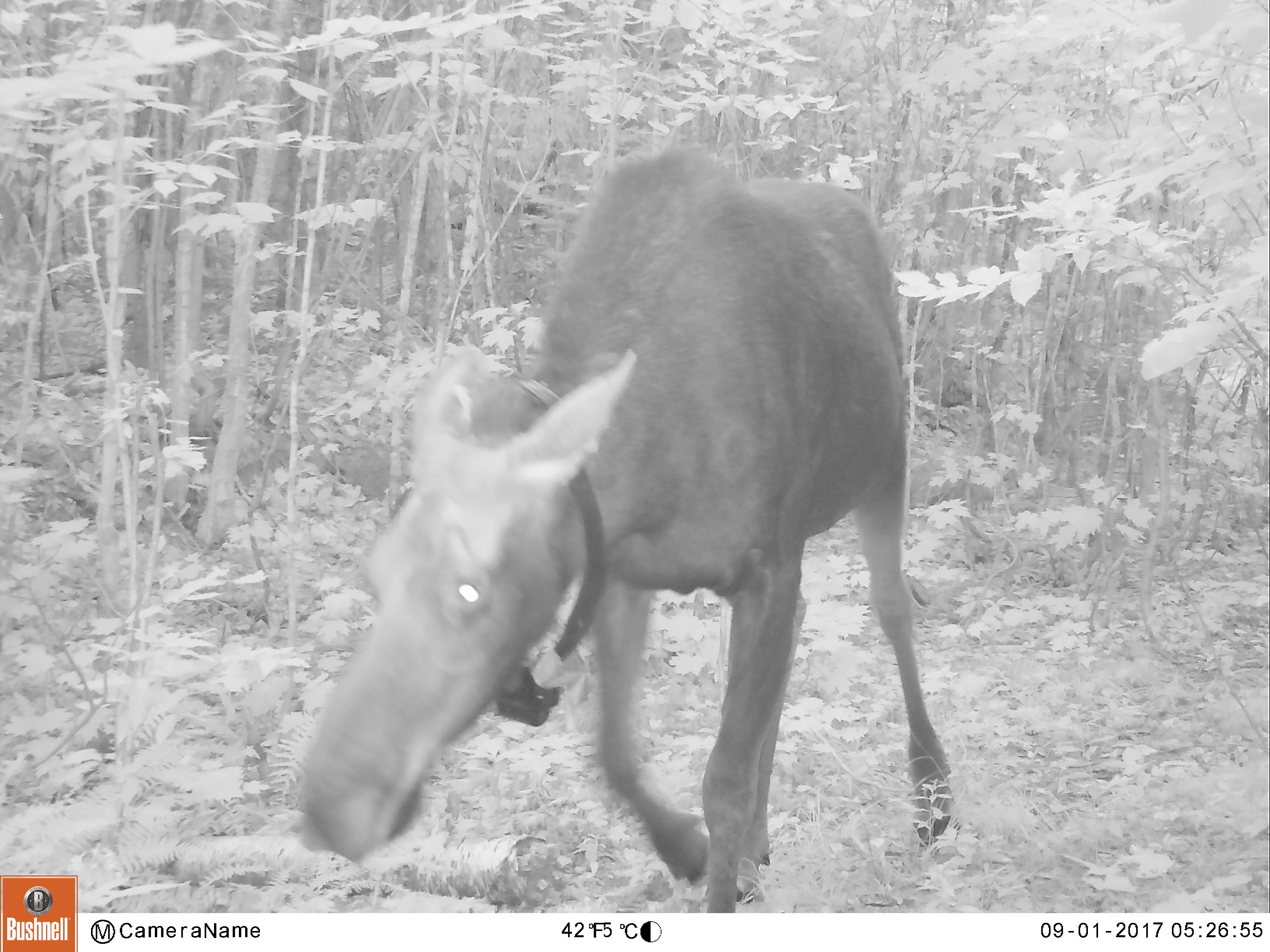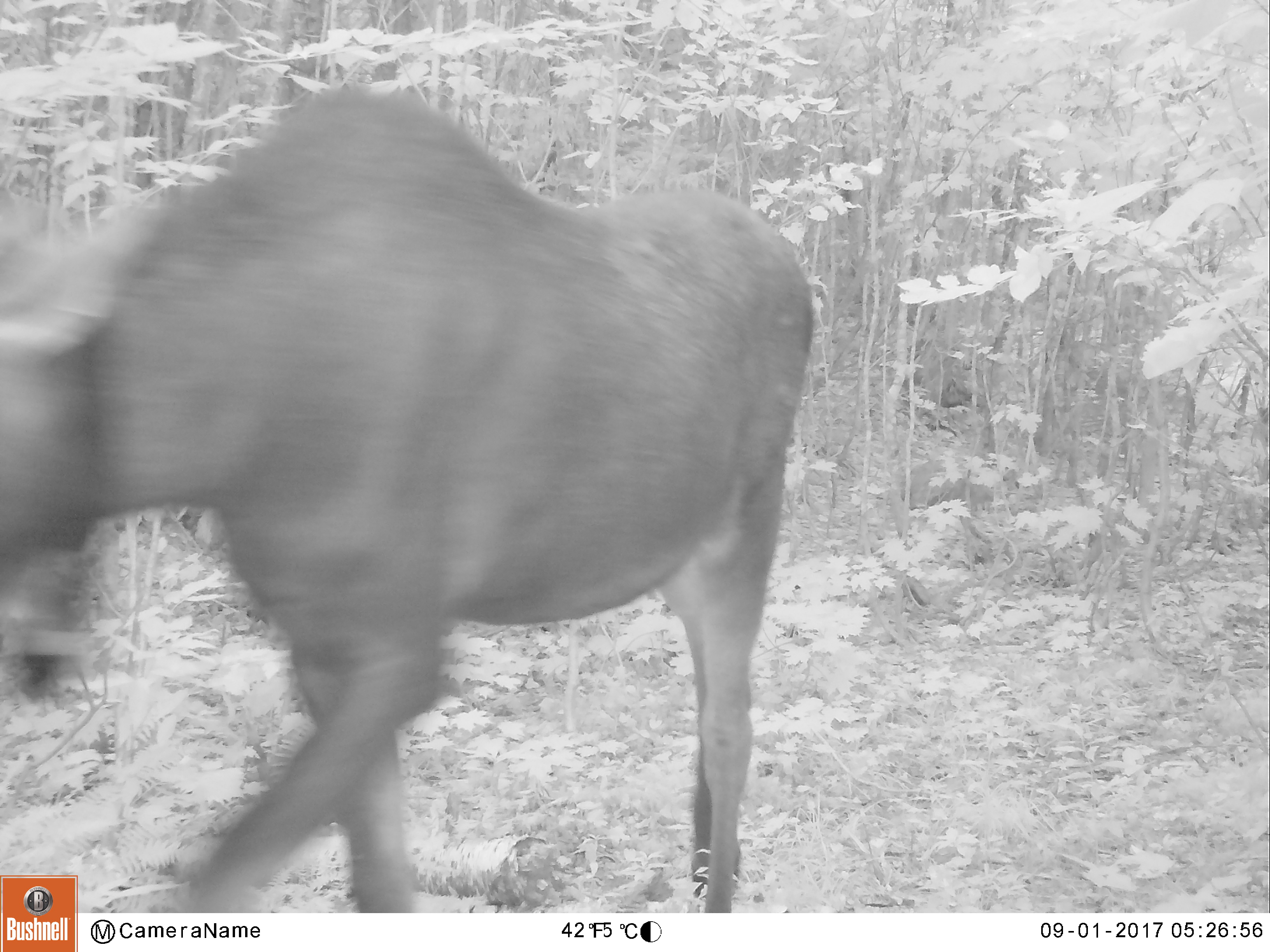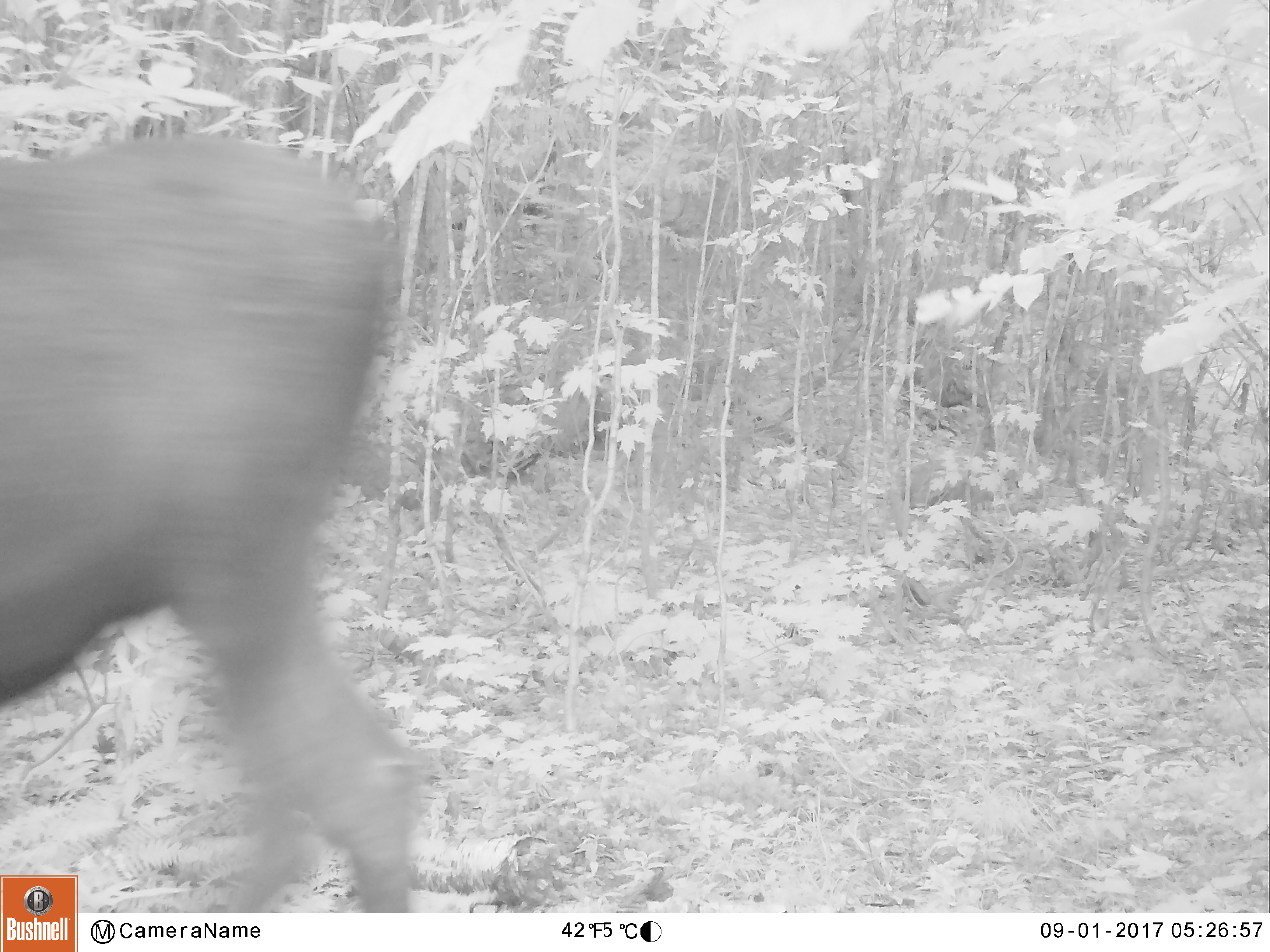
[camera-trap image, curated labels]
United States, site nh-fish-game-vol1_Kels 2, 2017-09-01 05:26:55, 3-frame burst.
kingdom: Animalia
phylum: Chordata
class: Mammalia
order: Artiodactyla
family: Cervidae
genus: Alces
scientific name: Alces alces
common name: moose